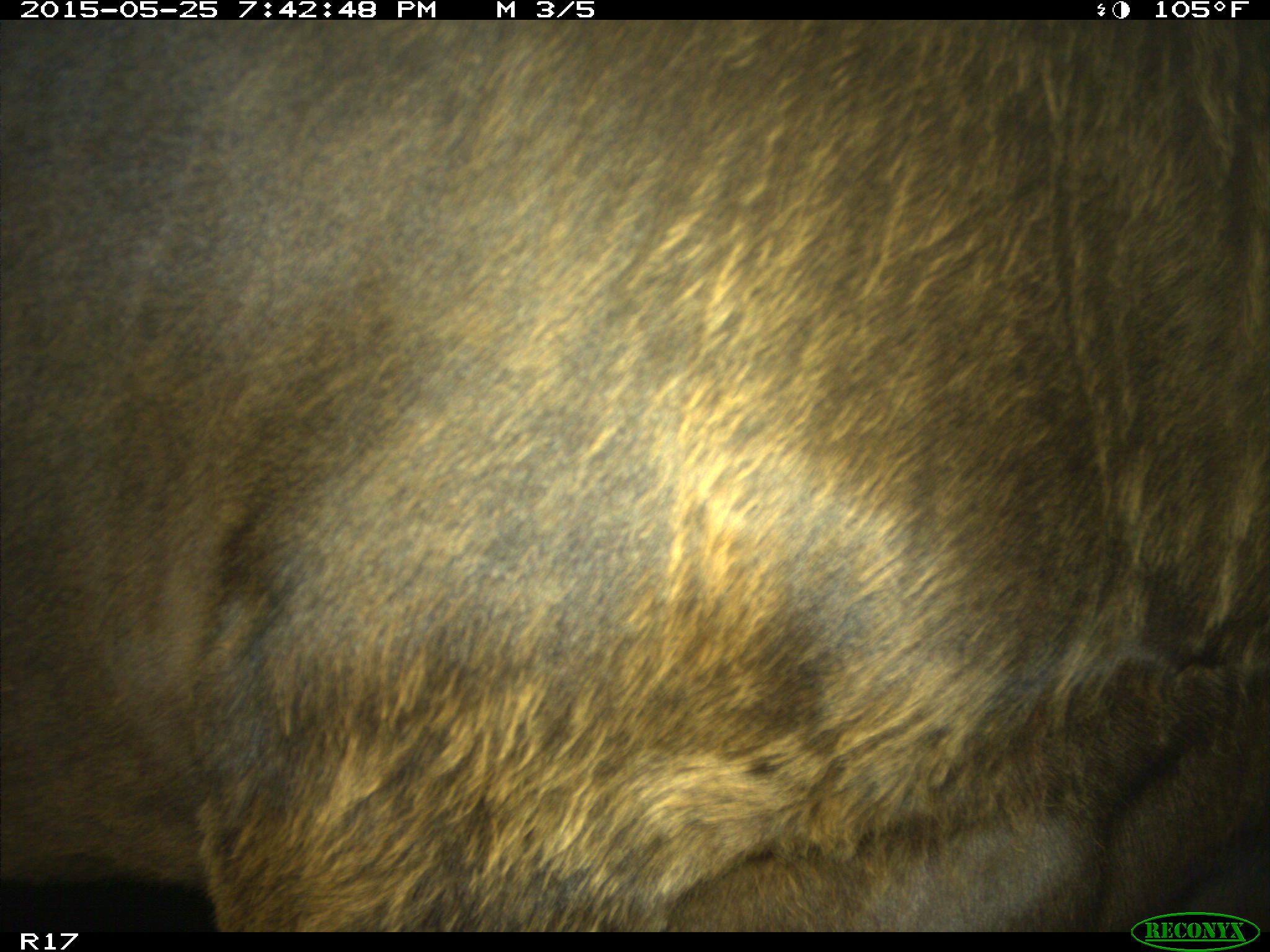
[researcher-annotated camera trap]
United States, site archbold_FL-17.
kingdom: Animalia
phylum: Chordata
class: Mammalia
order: Artiodactyla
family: Bovidae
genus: Bos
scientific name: Bos taurus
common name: domestic cow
Bos taurus (domestic cow).